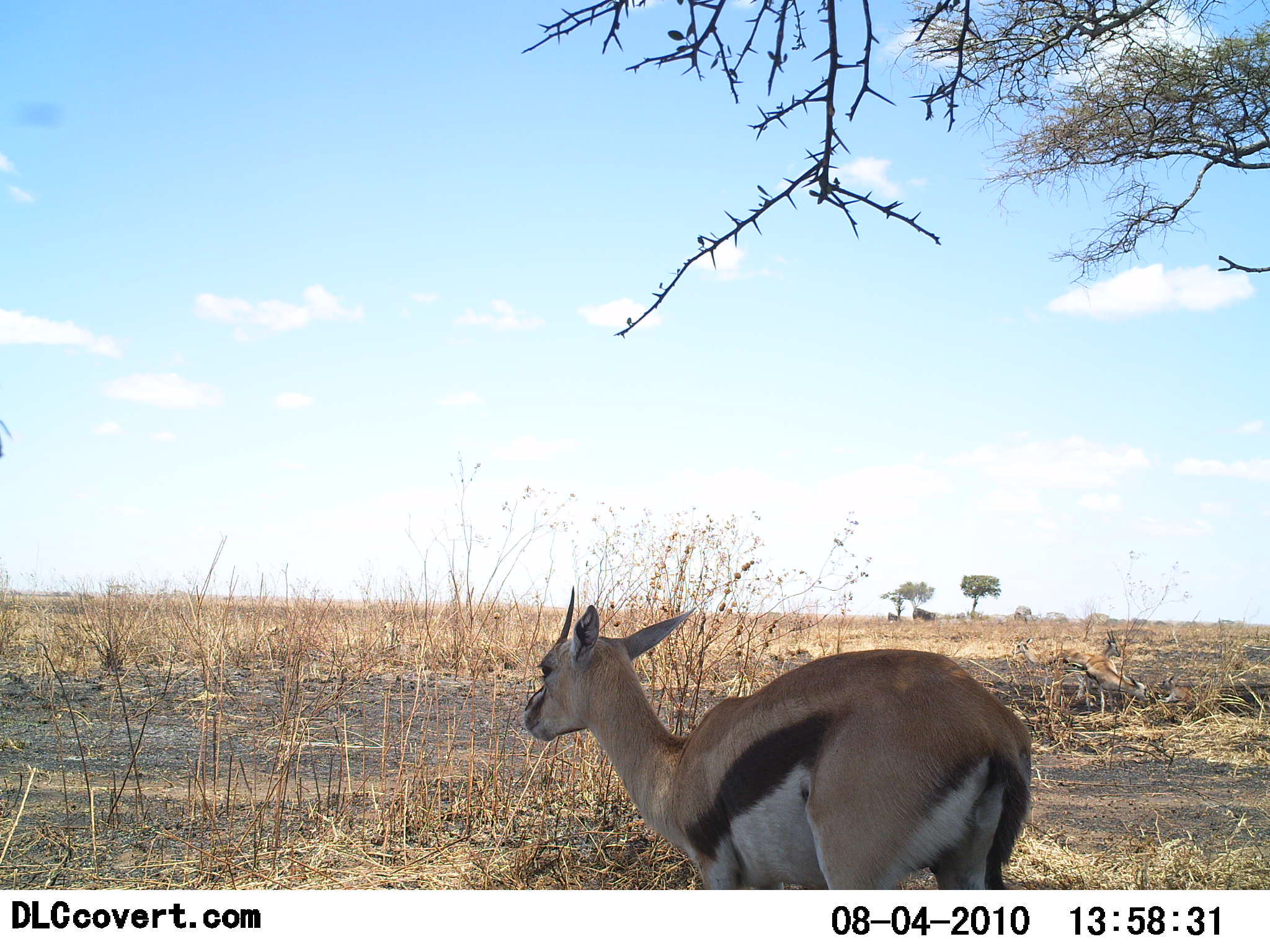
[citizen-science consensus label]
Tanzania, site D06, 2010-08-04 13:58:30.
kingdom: Animalia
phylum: Chordata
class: Mammalia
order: Artiodactyla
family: Bovidae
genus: Eudorcas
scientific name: Eudorcas thomsonii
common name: thomson's gazelle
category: gazellethomsons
Gazellethomsons (thomson's gazelle) (Eudorcas thomsonii), count 1. Behavior (volunteer vote fractions): standing 87%, resting 0%, moving 13%, interacting 0%. Young present (vote fraction): 0%. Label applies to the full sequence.